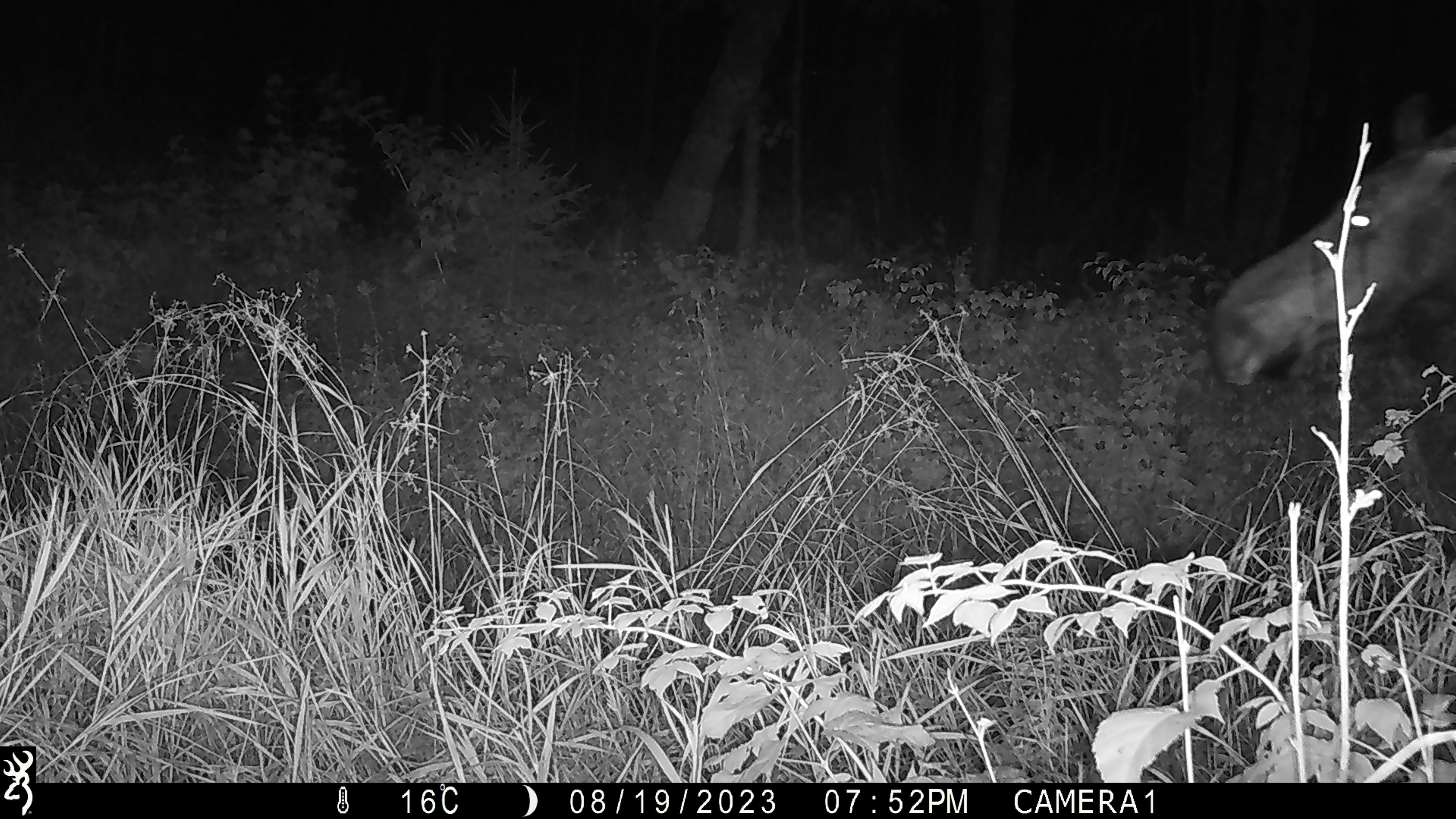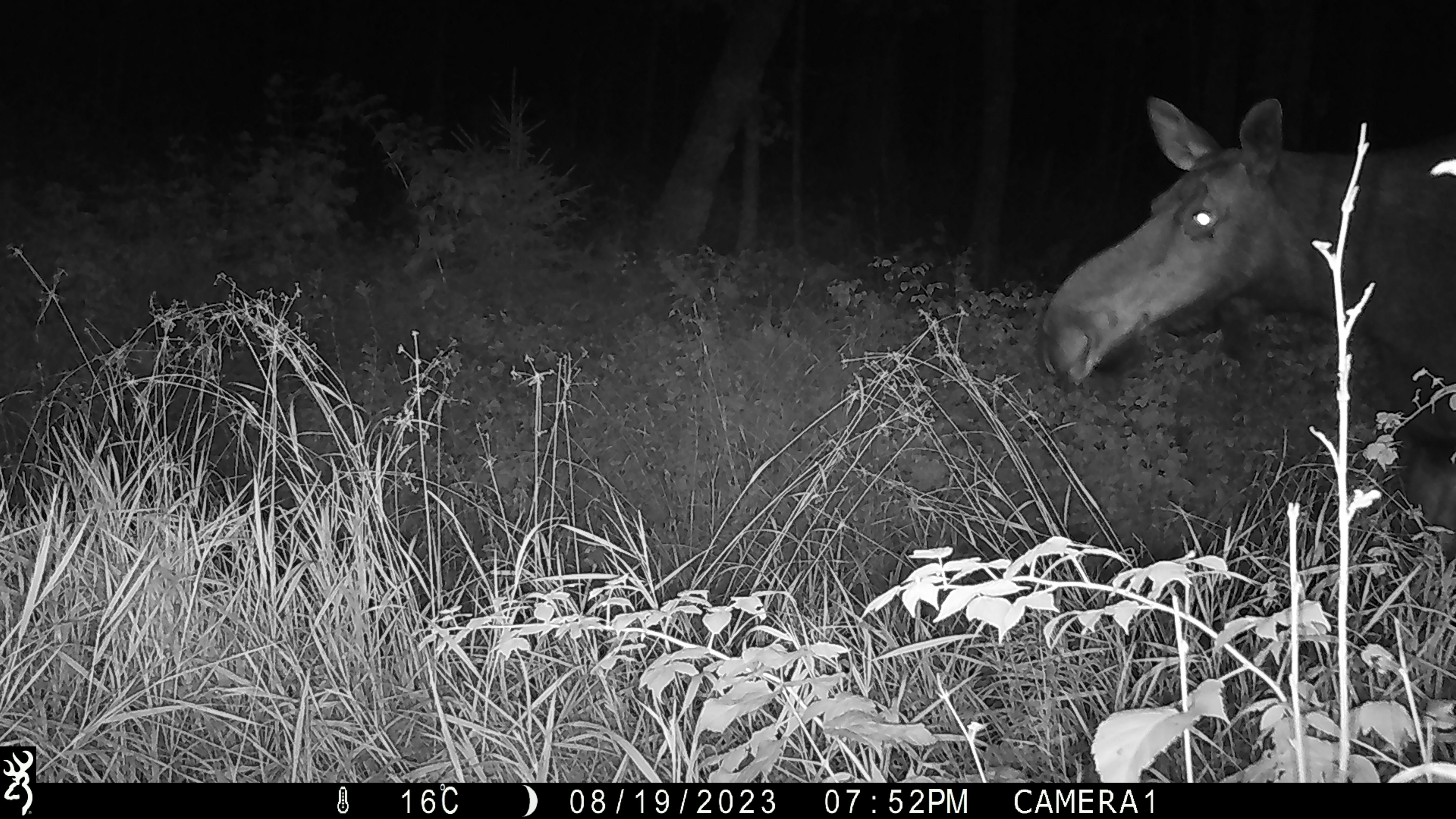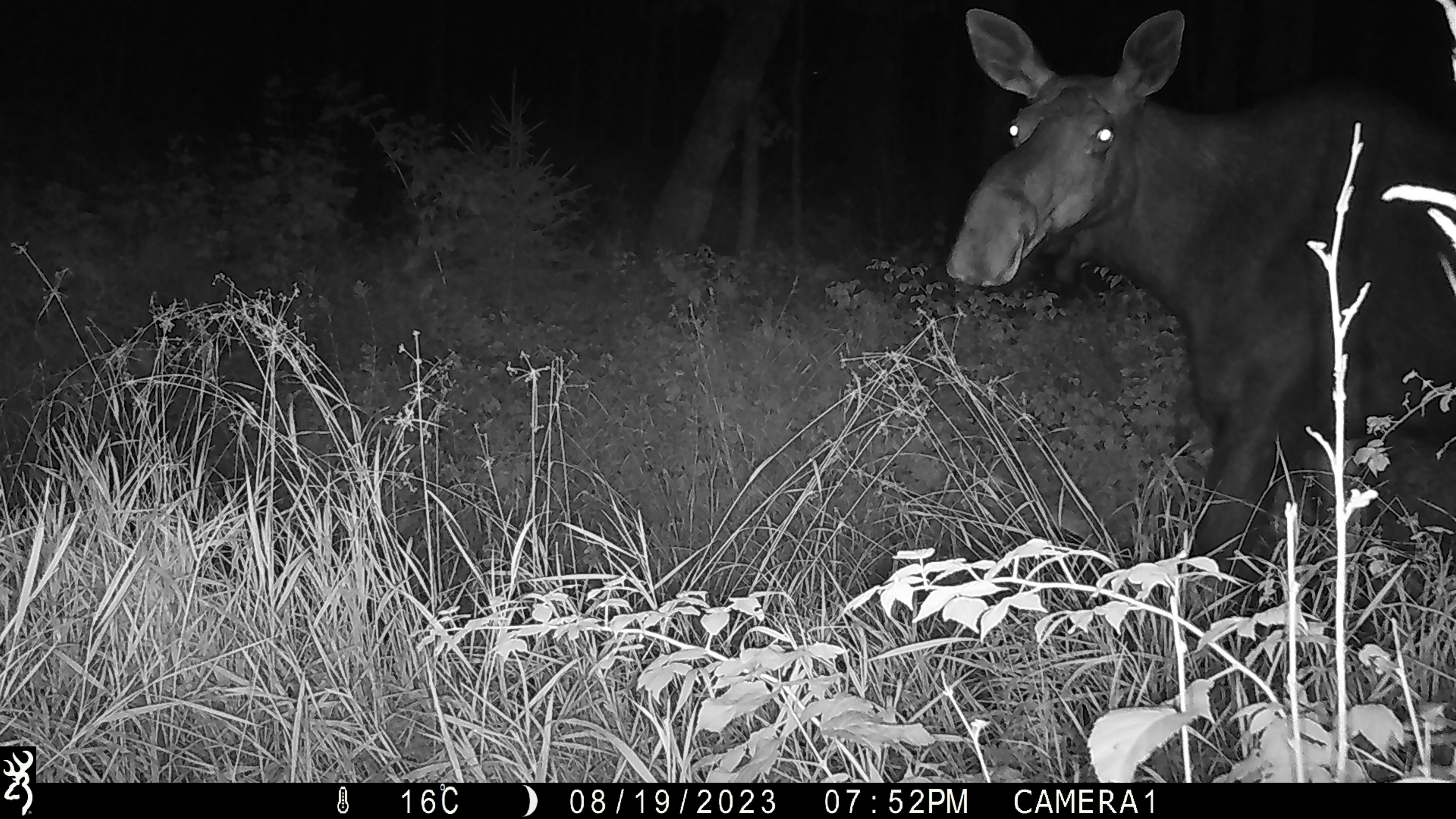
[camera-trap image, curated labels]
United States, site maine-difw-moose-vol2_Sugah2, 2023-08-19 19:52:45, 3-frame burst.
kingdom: Animalia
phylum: Chordata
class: Mammalia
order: Artiodactyla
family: Cervidae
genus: Alces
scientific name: Alces alces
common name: moose